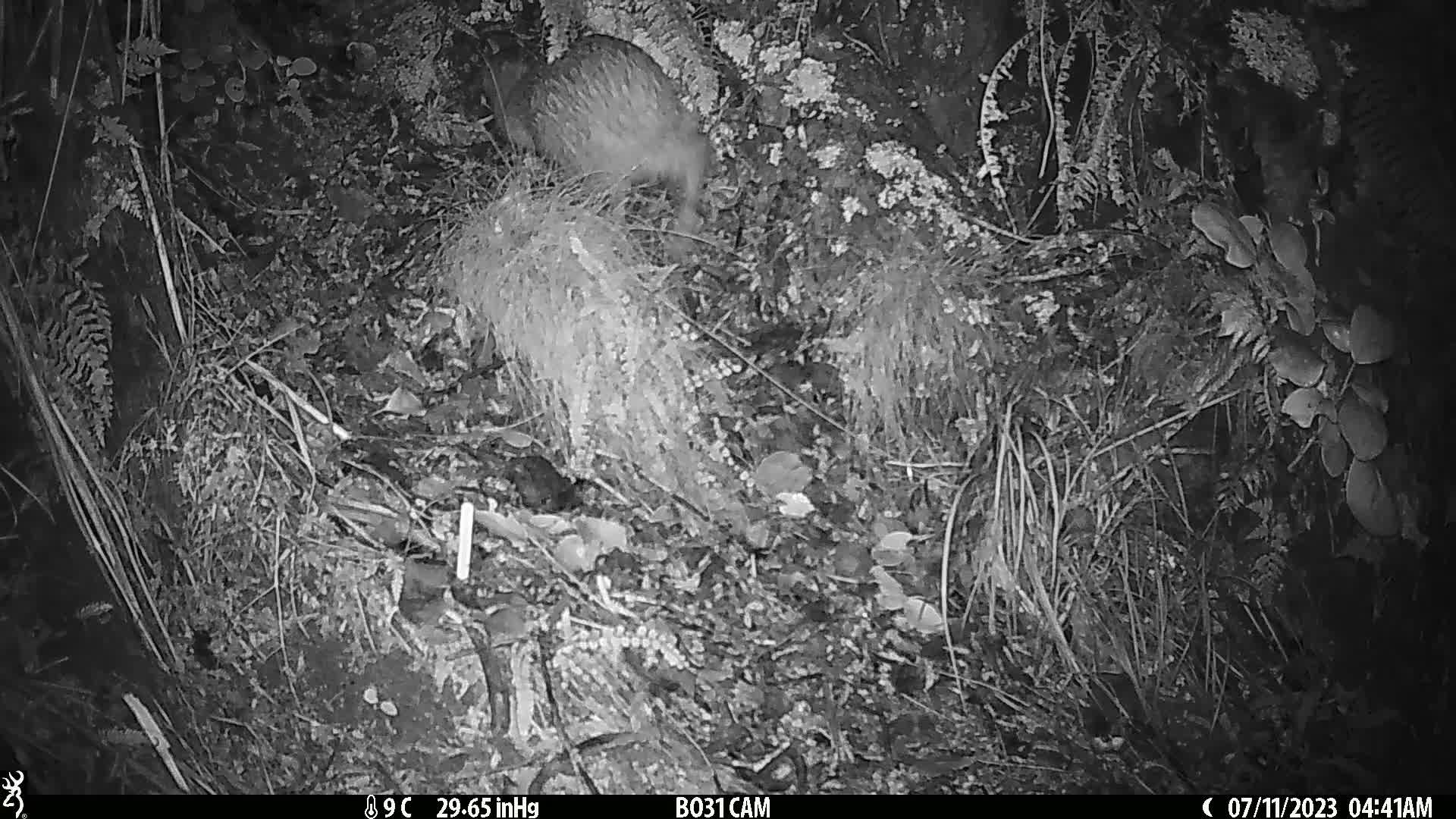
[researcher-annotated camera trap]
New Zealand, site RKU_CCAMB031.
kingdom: Animalia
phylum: Chordata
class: Aves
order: Apterygiformes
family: Apterygidae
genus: Apteryx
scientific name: Apteryx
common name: kiwi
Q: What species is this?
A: Kiwi (Apteryx).